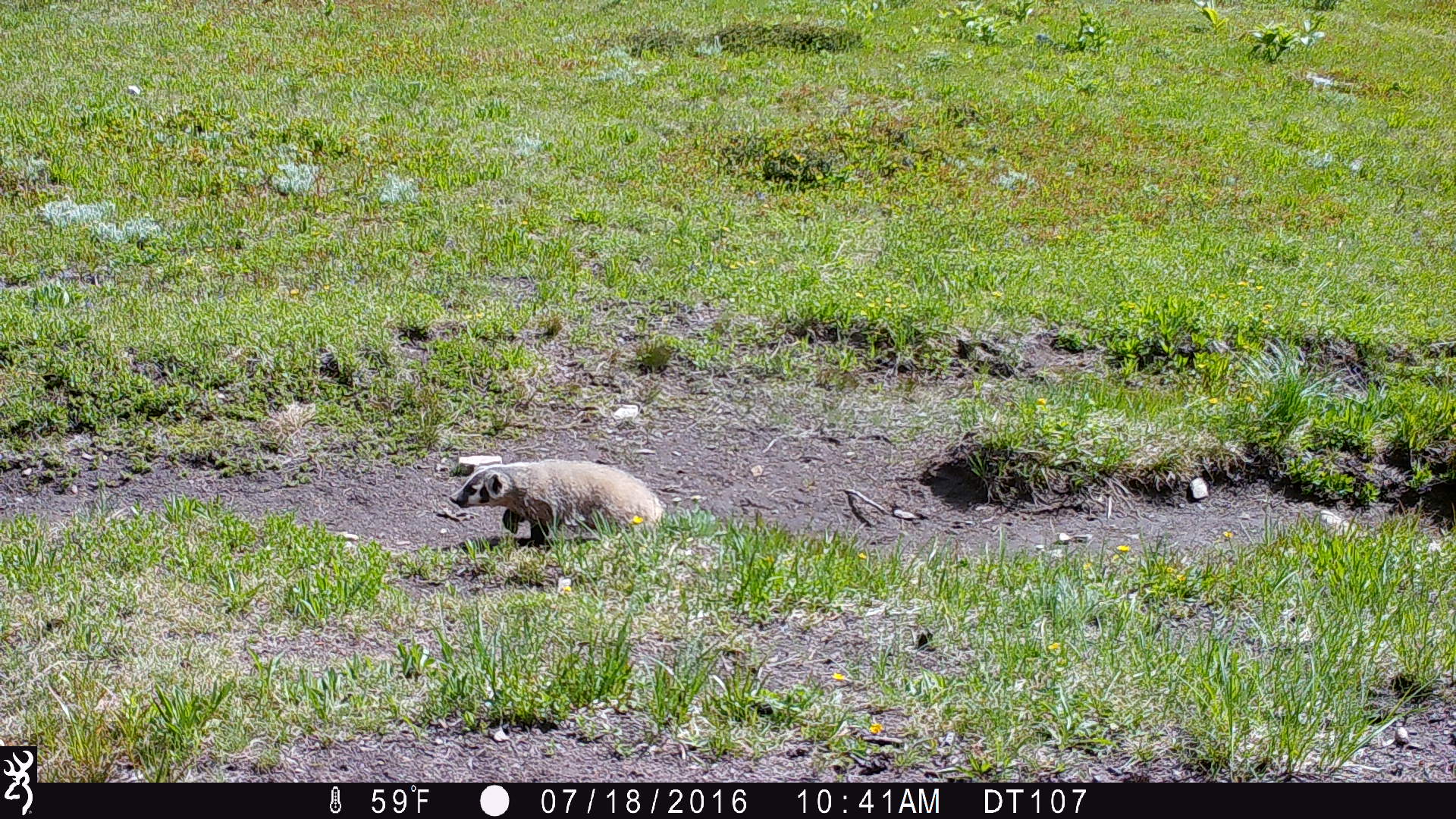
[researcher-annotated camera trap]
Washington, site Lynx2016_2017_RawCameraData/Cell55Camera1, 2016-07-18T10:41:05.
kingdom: Animalia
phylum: Chordata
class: Mammalia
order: Carnivora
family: Mustelidae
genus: Taxidea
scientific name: Taxidea taxus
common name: american badger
Taxidea taxus (american badger). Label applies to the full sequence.